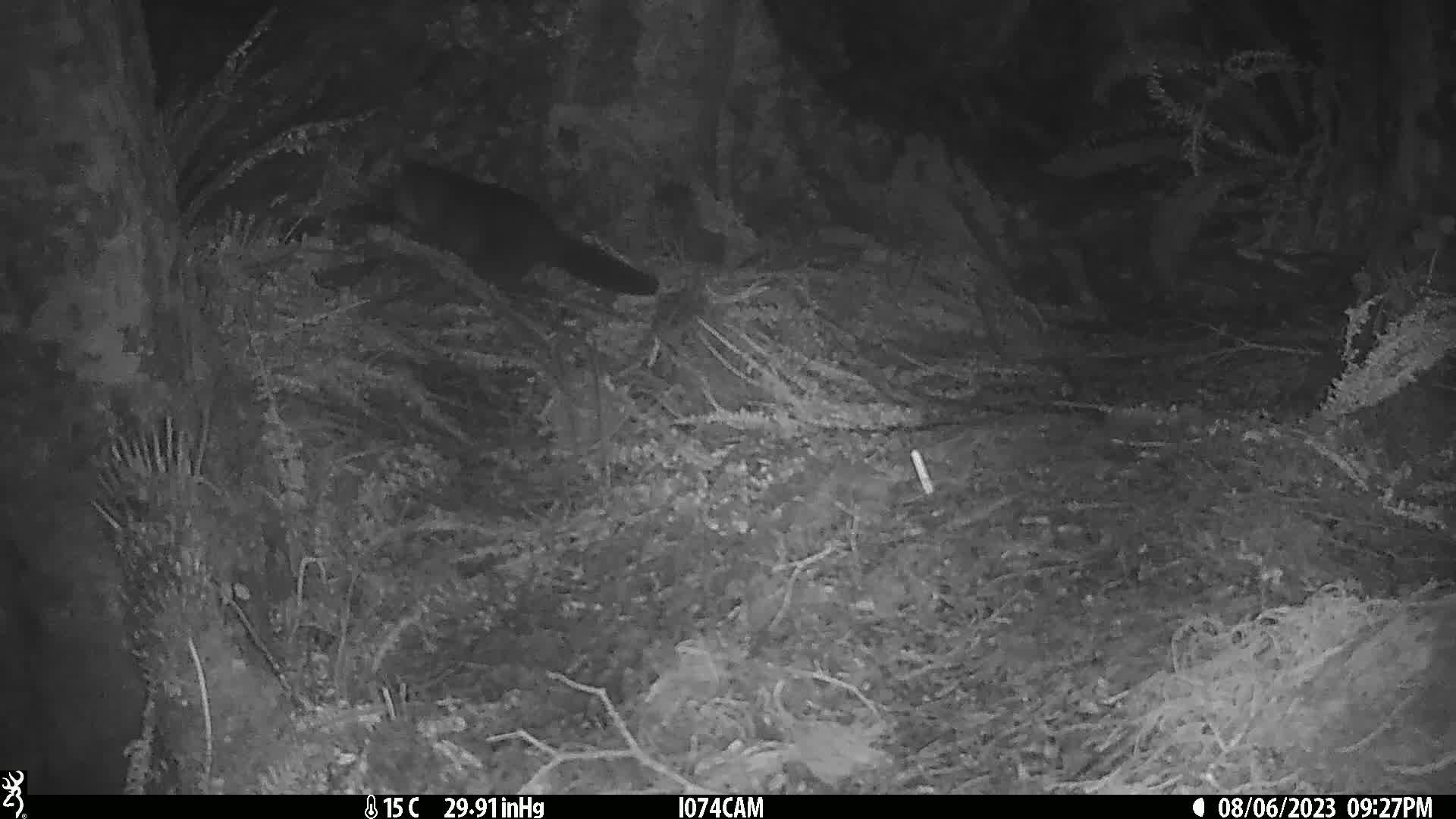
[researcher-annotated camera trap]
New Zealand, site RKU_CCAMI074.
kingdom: Animalia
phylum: Chordata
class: Mammalia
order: Diprotodontia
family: Phalangeridae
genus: Trichosurus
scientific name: Trichosurus vulpecula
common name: common brushtail possum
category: possum